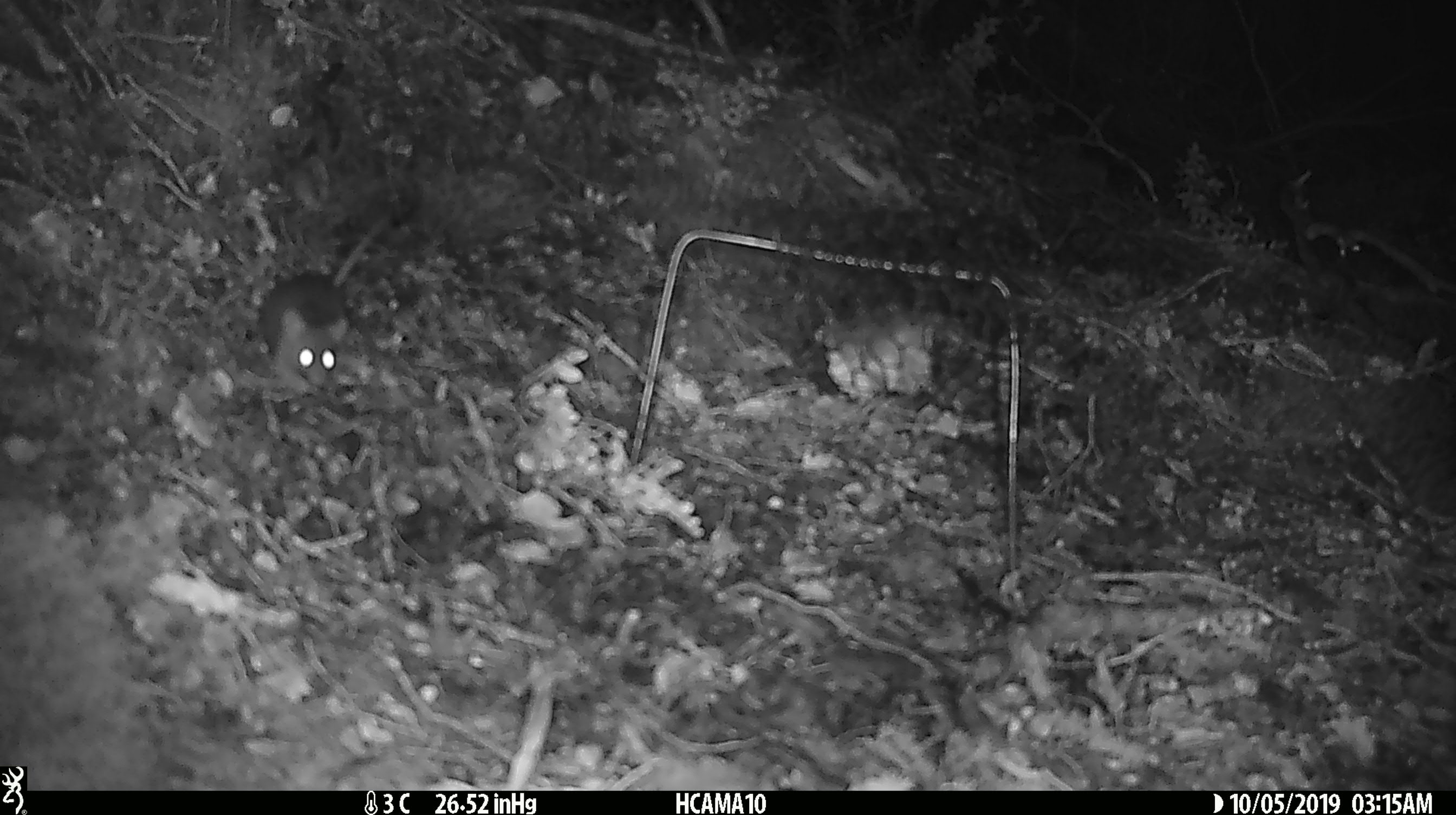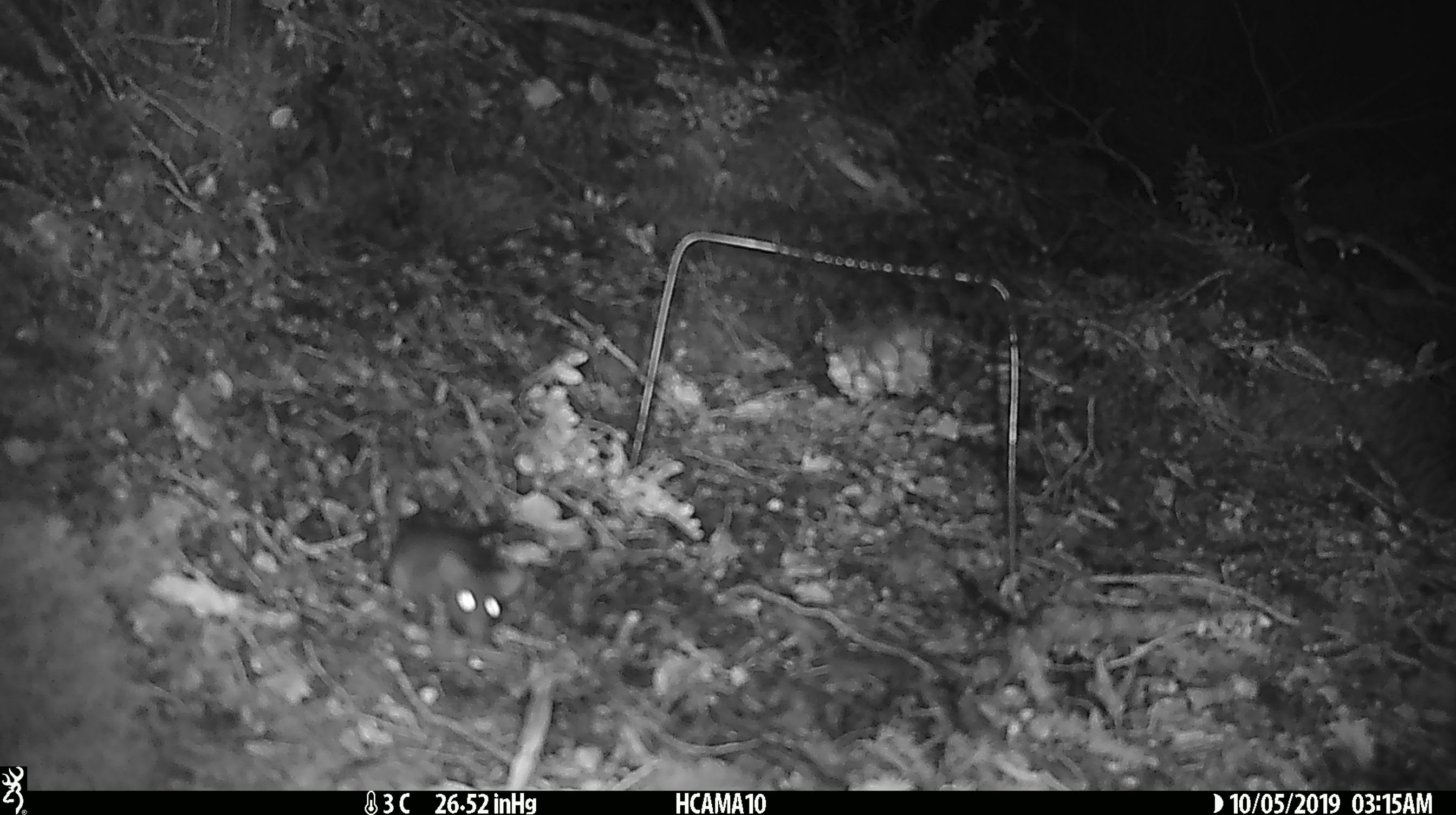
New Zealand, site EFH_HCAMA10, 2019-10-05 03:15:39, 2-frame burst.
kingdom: Animalia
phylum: Chordata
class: Mammalia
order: Rodentia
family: Muridae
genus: Mus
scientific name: Mus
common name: mouse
Mouse (Mus).